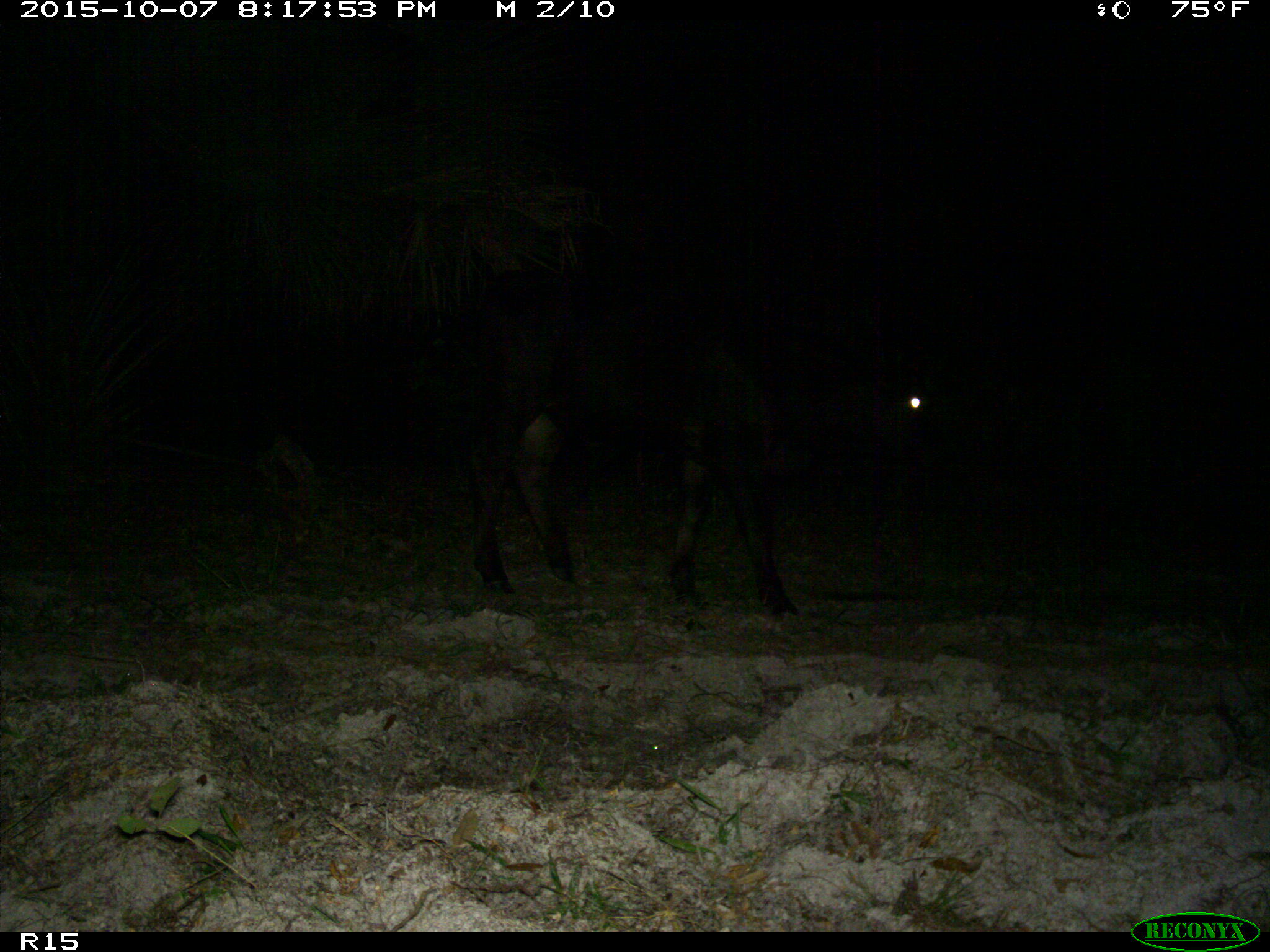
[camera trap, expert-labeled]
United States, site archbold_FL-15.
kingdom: Animalia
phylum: Chordata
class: Mammalia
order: Artiodactyla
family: Bovidae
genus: Bos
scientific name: Bos taurus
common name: domestic cow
Bos taurus (domestic cow).